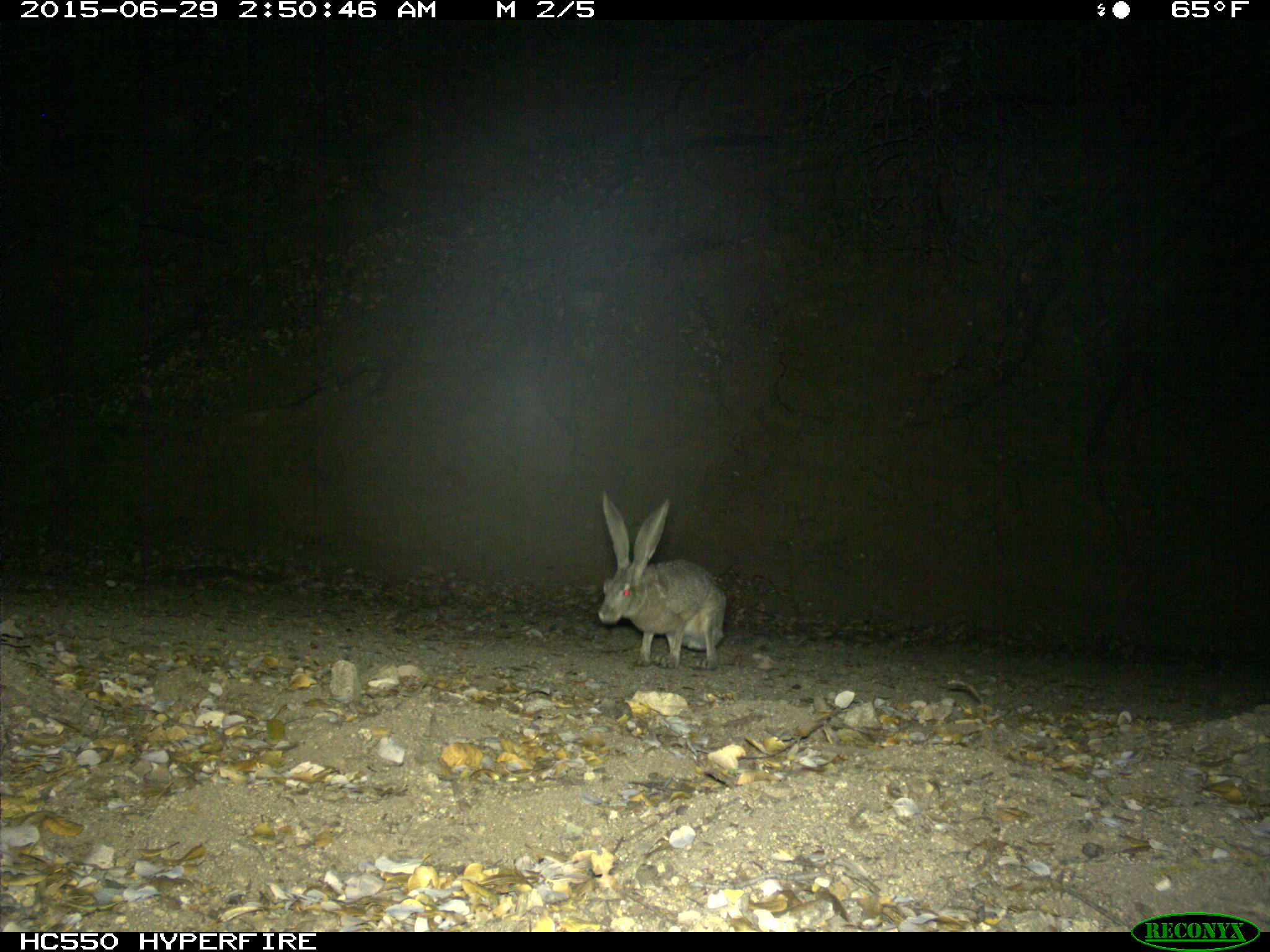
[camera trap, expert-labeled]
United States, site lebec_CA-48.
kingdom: Animalia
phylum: Chordata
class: Mammalia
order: Lagomorpha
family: Leporidae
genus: Lepus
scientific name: Lepus californicus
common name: black-tailed jackrabbit